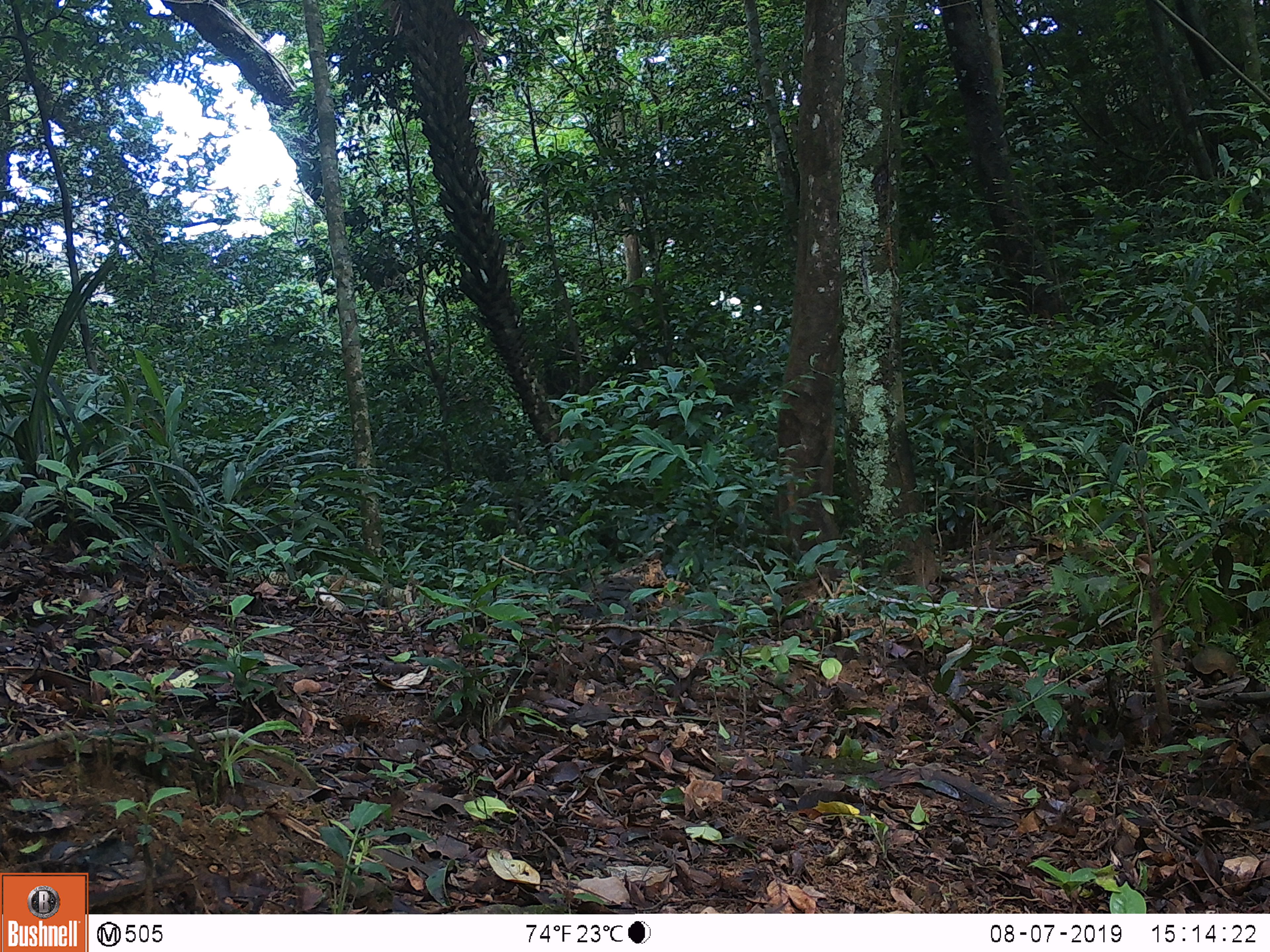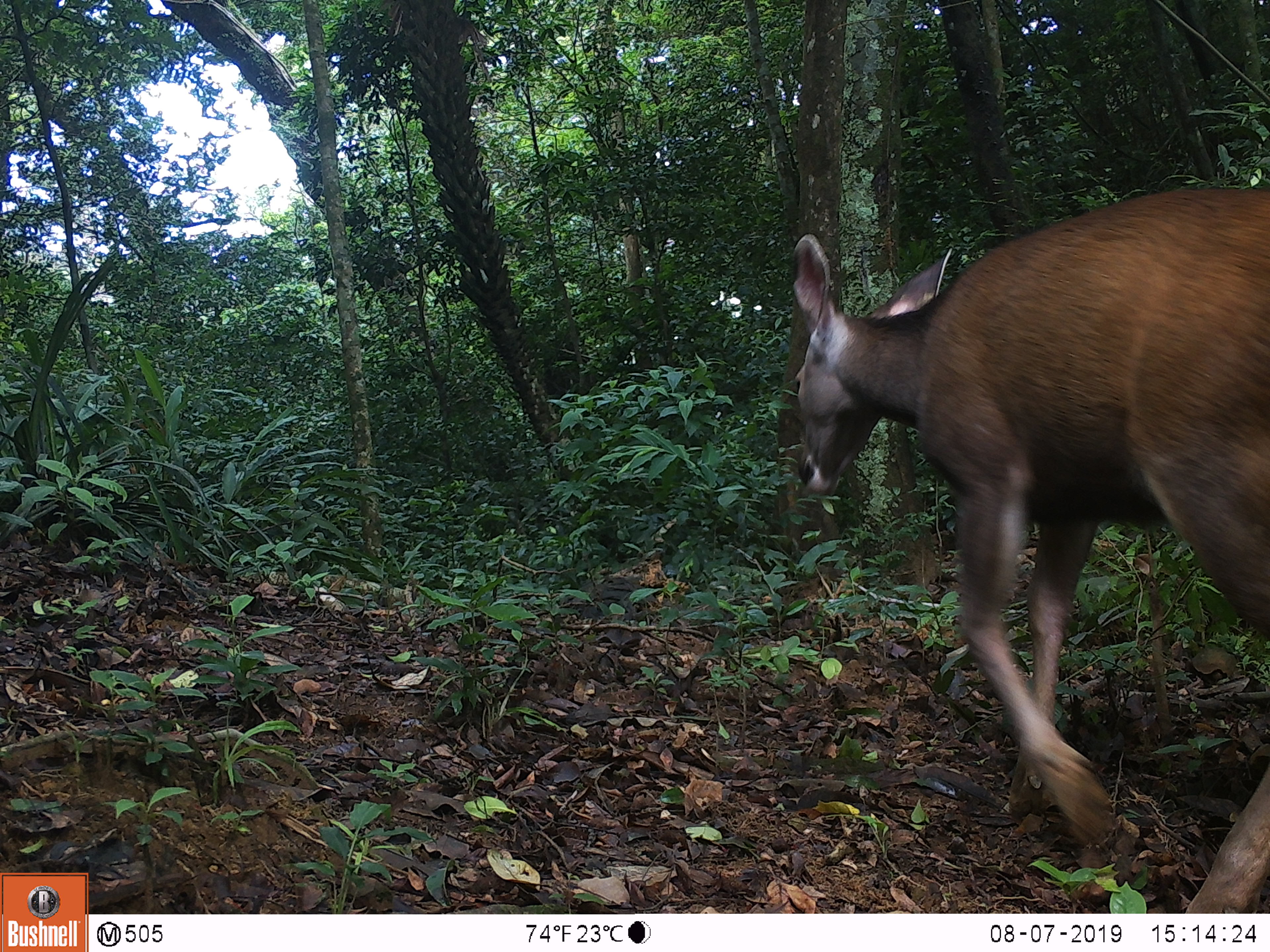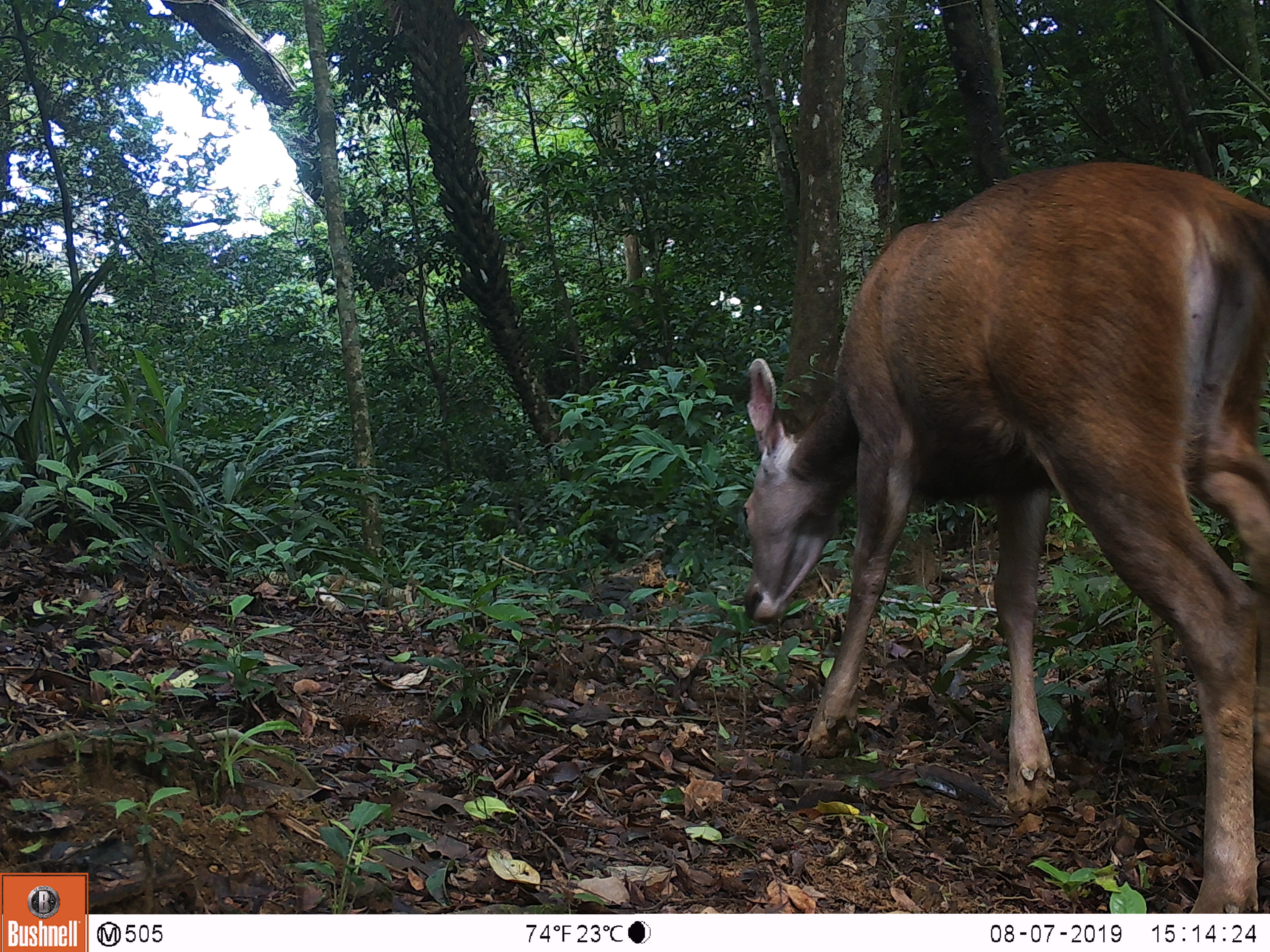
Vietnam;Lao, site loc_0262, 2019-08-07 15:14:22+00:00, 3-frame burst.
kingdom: Animalia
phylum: Chordata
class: Mammalia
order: Artiodactyla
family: Cervidae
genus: Rusa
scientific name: Rusa unicolor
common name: sambar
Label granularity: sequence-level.